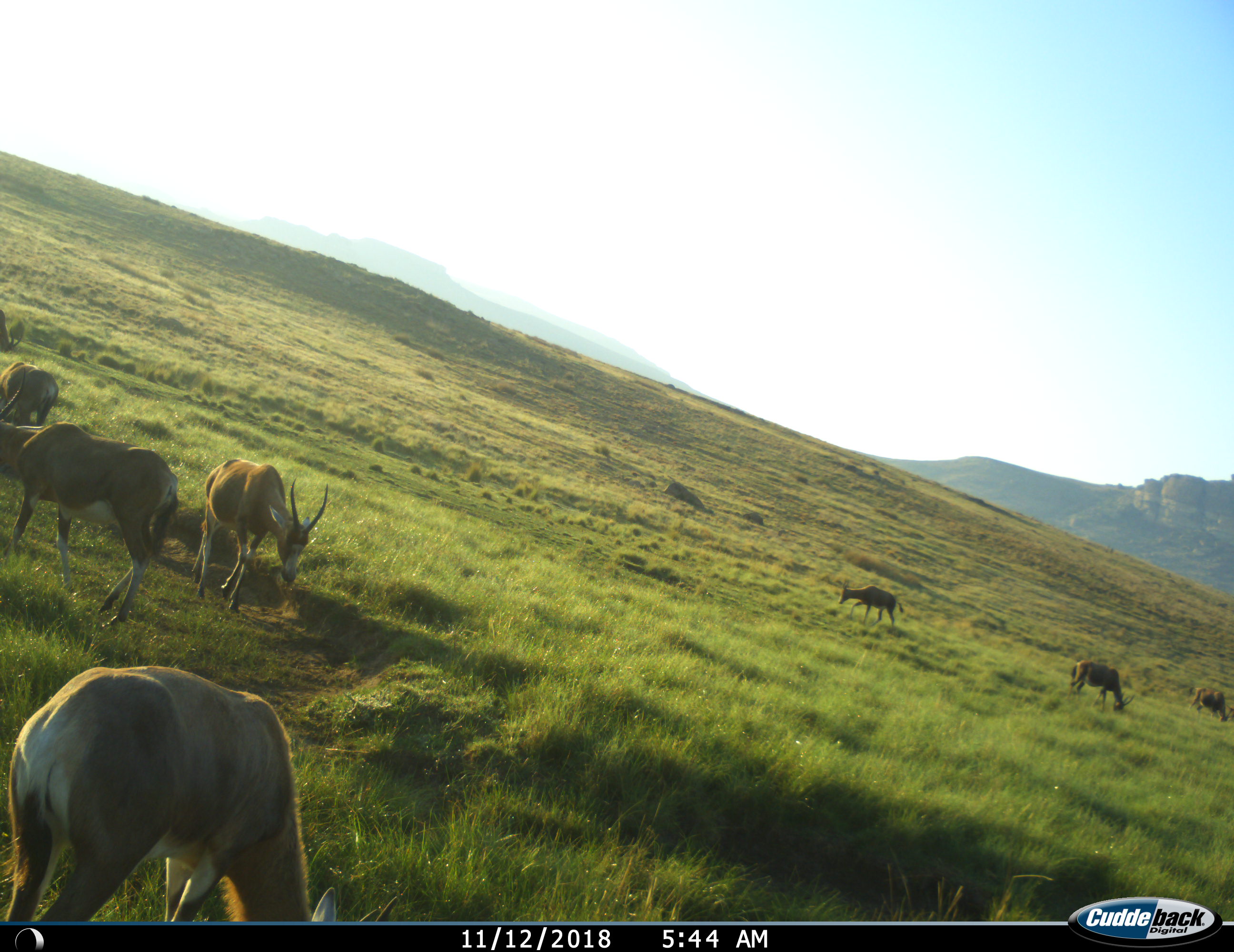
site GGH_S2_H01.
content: unidentified animal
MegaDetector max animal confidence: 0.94